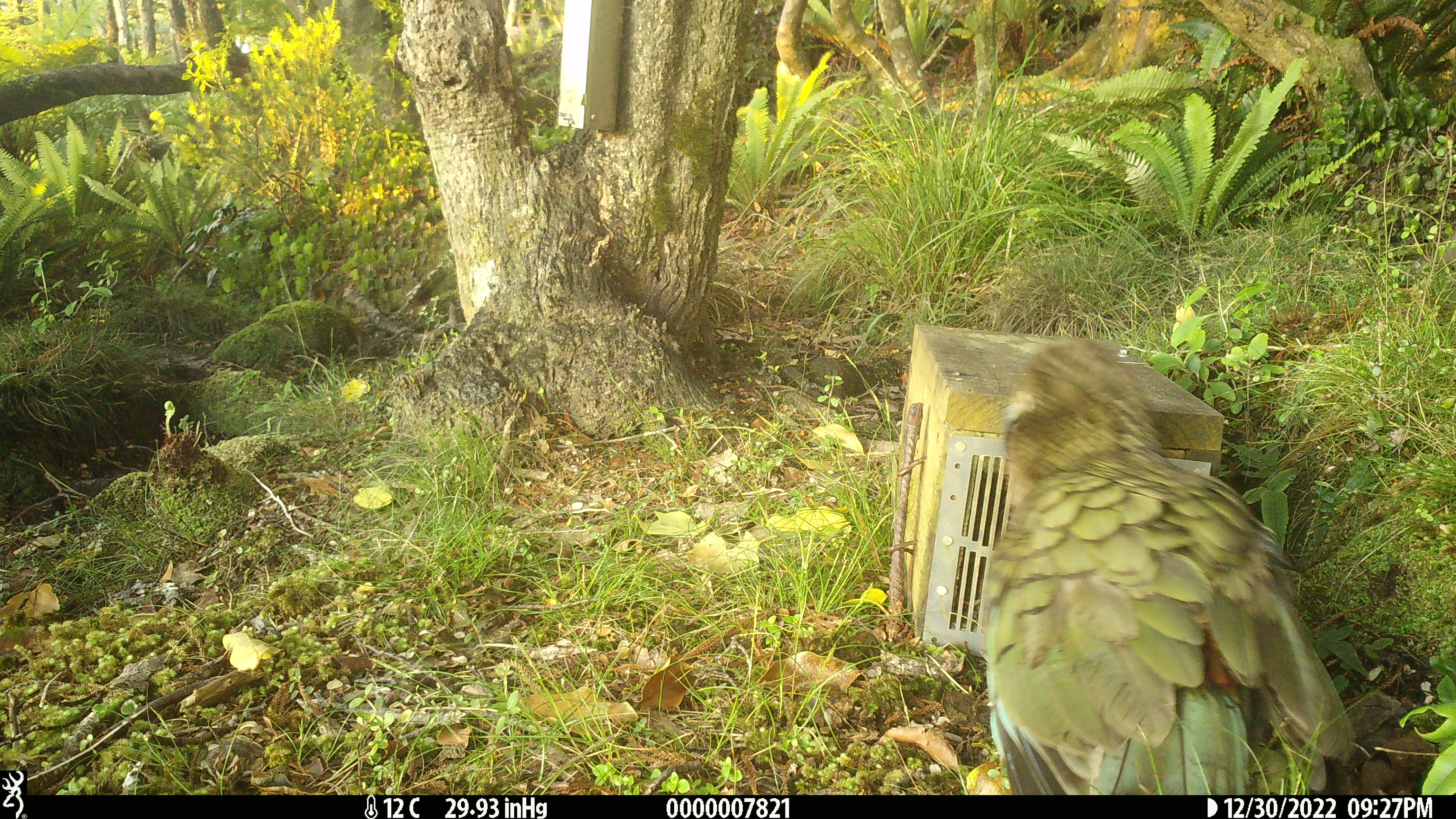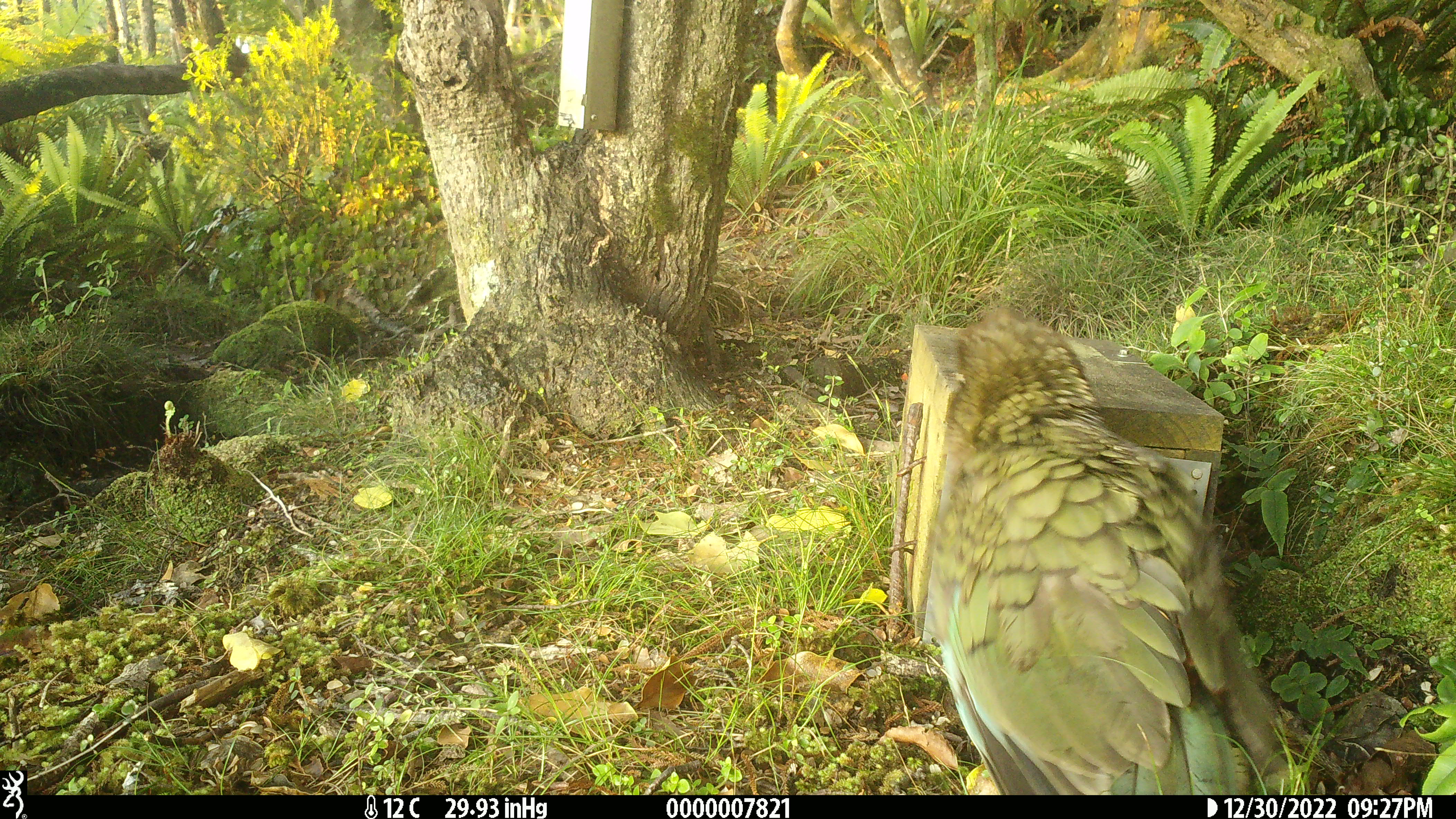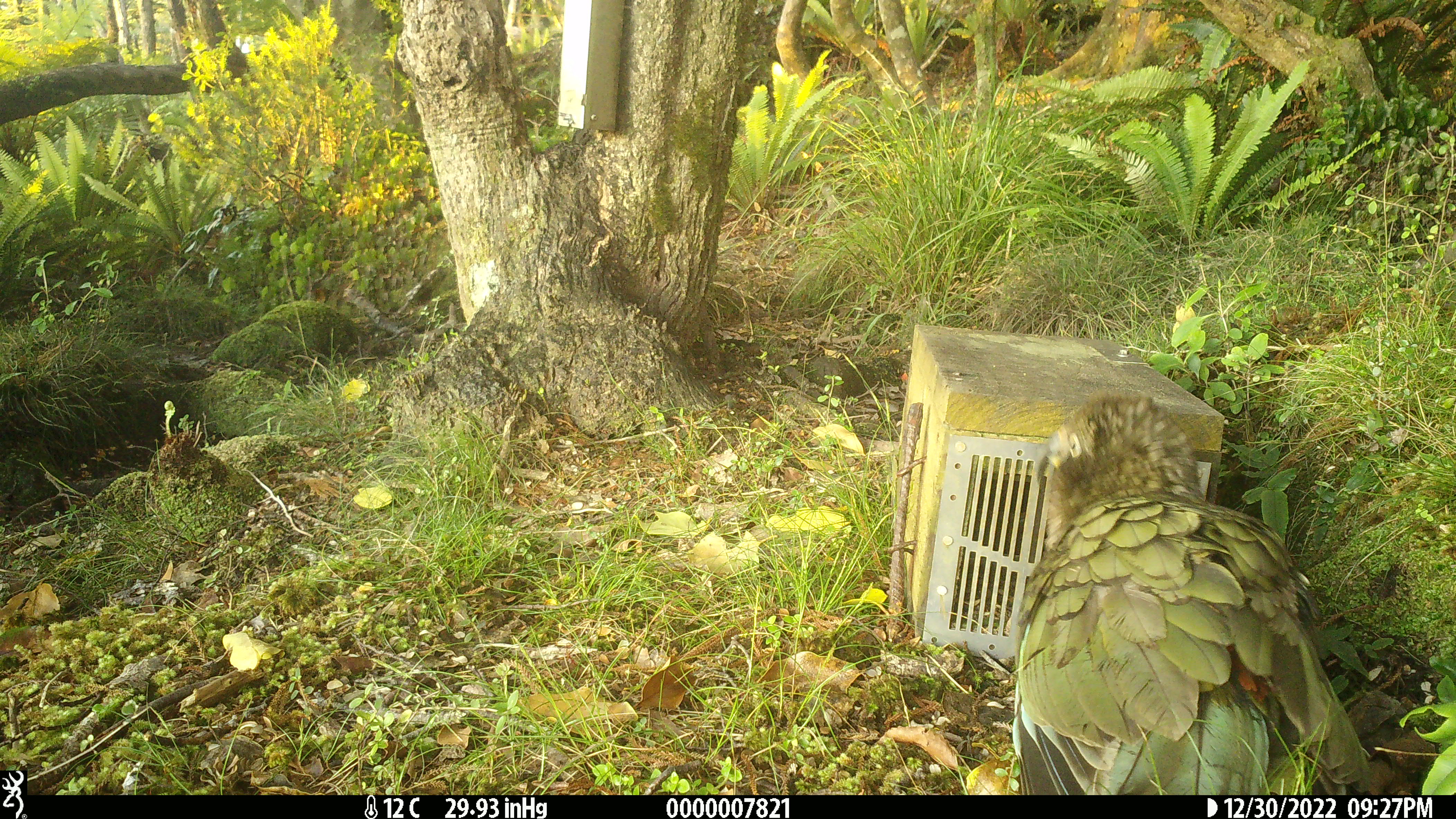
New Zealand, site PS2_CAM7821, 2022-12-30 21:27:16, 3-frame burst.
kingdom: Animalia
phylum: Chordata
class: Aves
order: Psittaciformes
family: Strigopidae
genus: Nestor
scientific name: Nestor notabilis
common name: kea